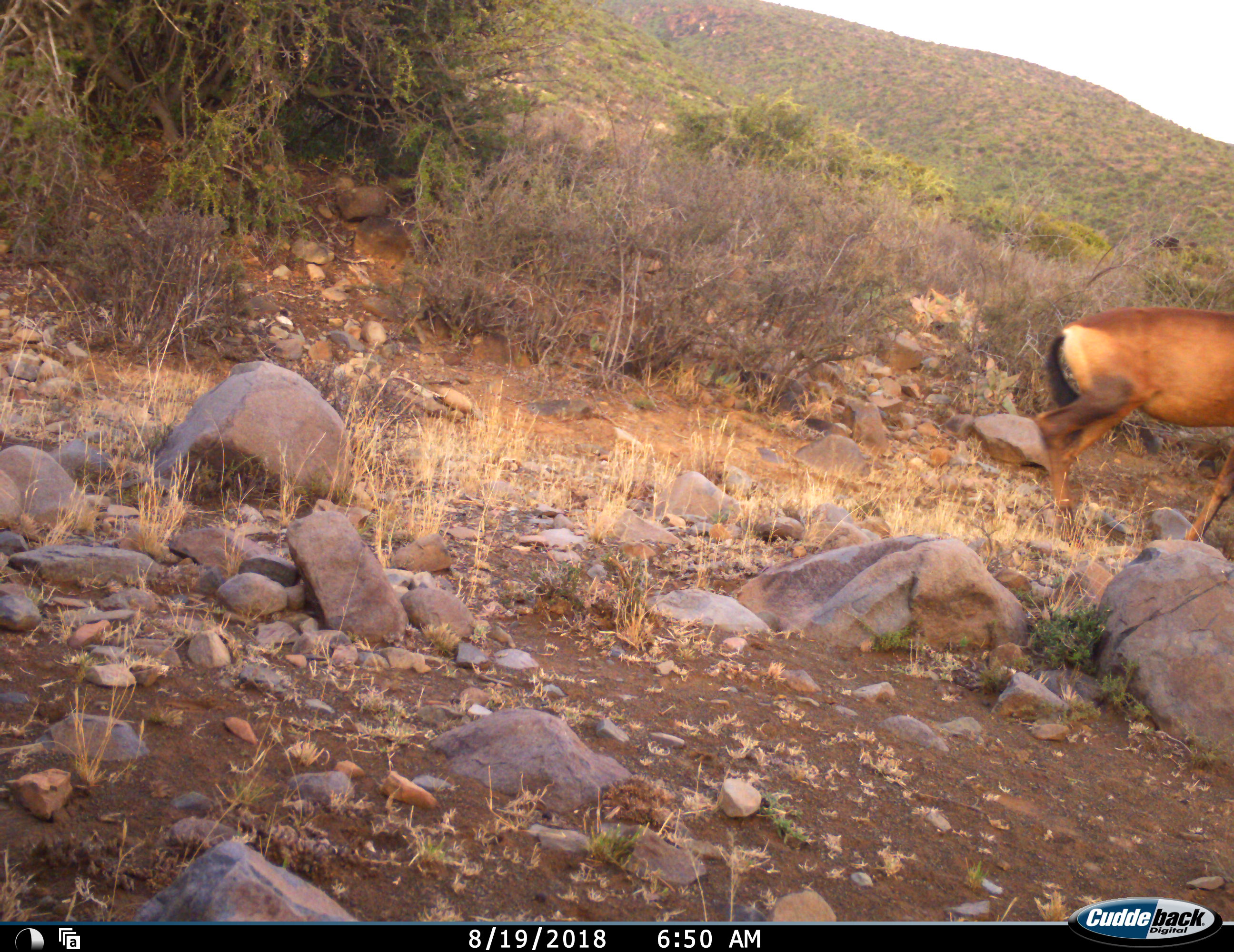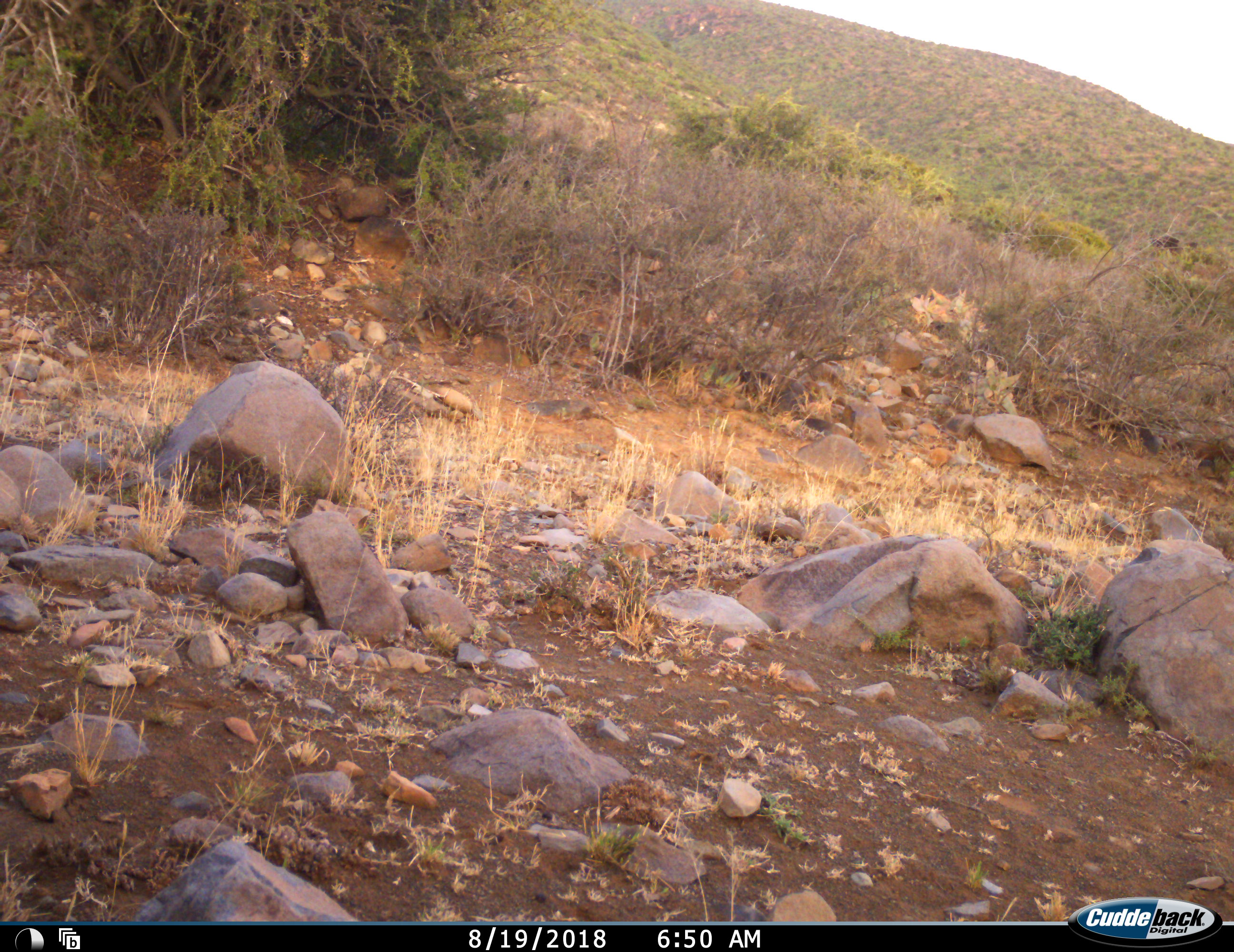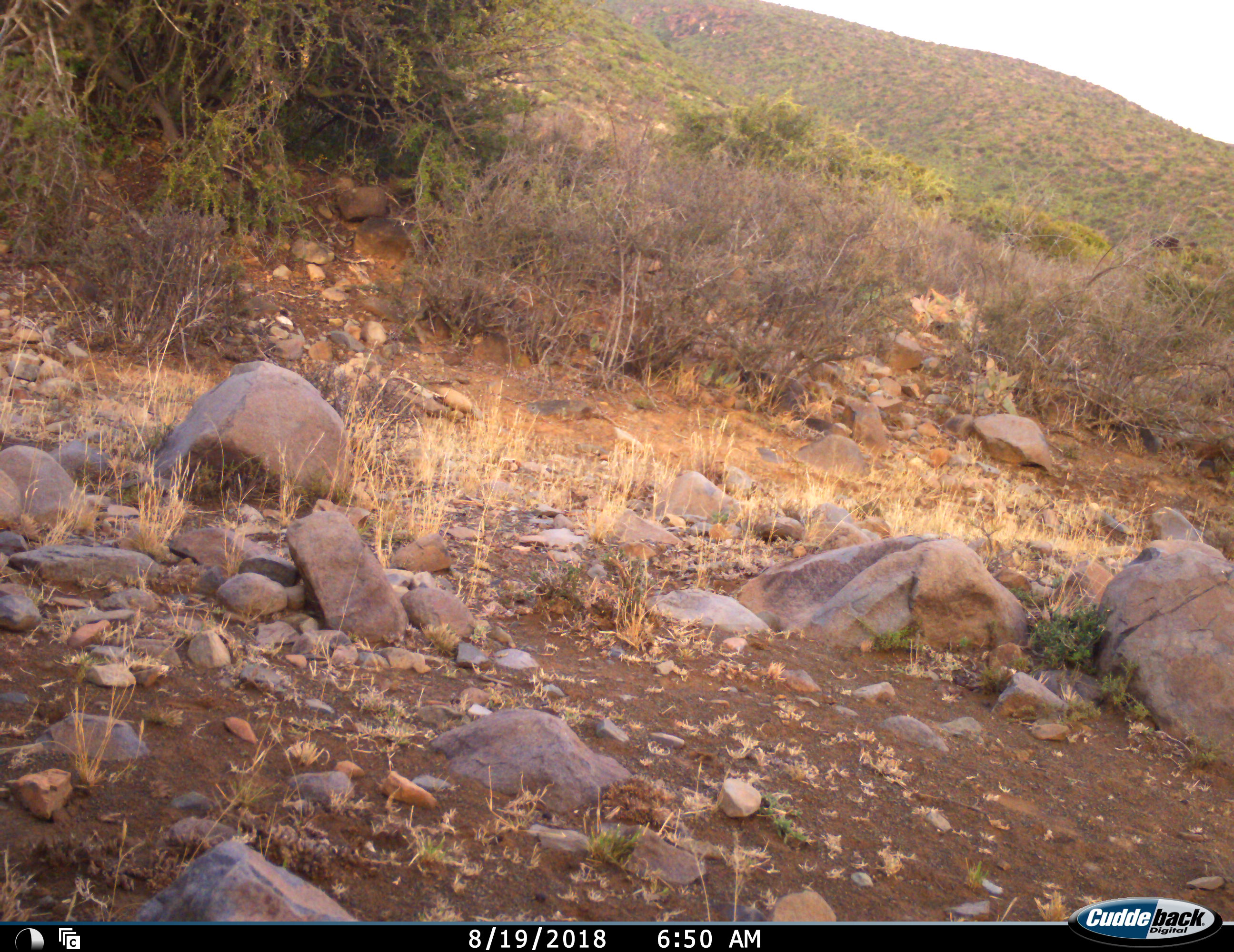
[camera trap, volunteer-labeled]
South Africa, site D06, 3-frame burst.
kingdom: Animalia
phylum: Chordata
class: Mammalia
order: Artiodactyla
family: Bovidae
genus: Alcelaphus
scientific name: Alcelaphus buselaphus caama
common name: red hartebeest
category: hartebeestred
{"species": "hartebeestred (red hartebeest) (Alcelaphus buselaphus caama)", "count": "1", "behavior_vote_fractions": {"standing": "0%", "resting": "0%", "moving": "100%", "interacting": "0%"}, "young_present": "0%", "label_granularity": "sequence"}